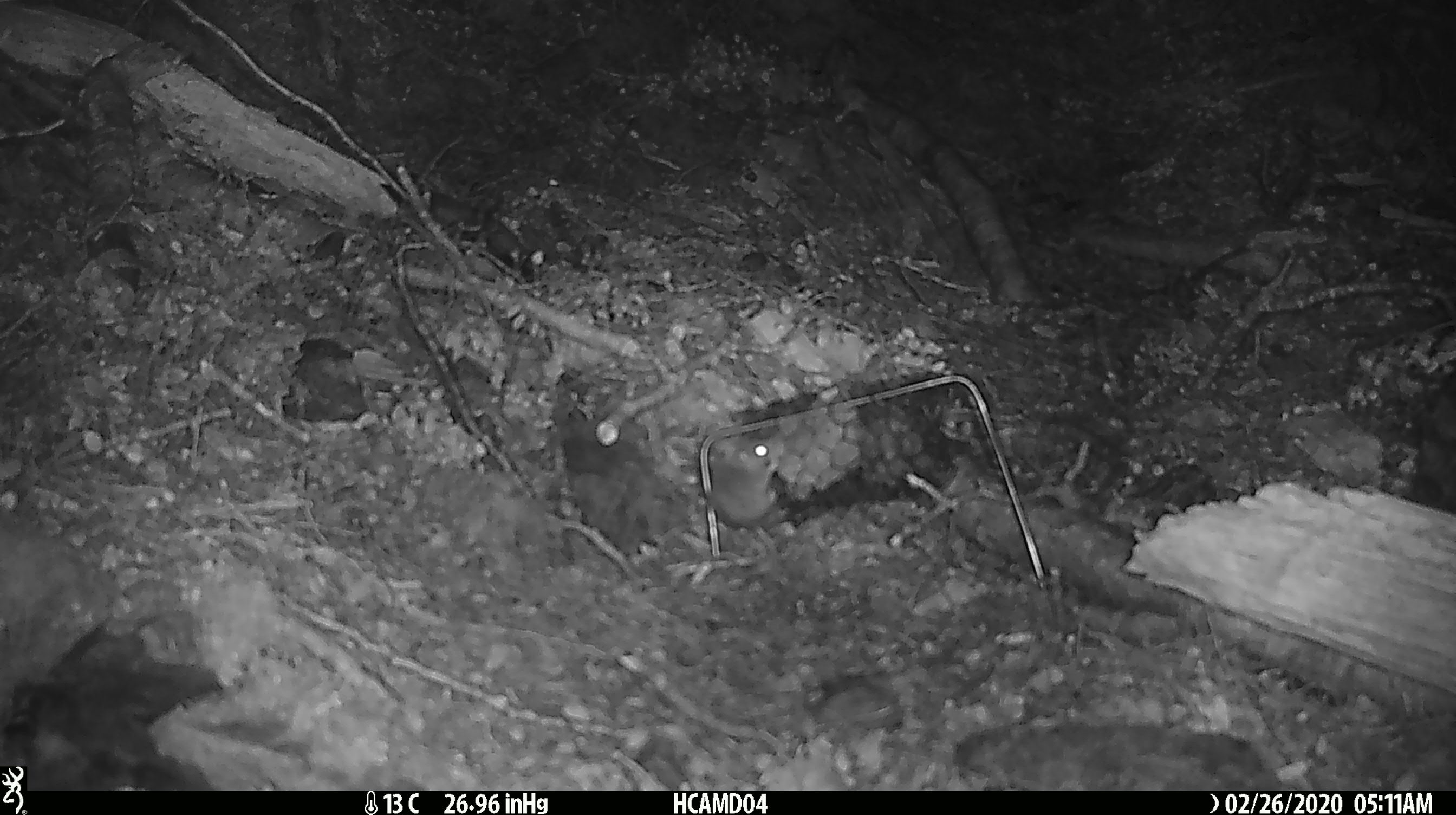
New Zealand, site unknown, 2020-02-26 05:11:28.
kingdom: Animalia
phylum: Chordata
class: Mammalia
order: Rodentia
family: Muridae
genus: Mus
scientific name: Mus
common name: mouse